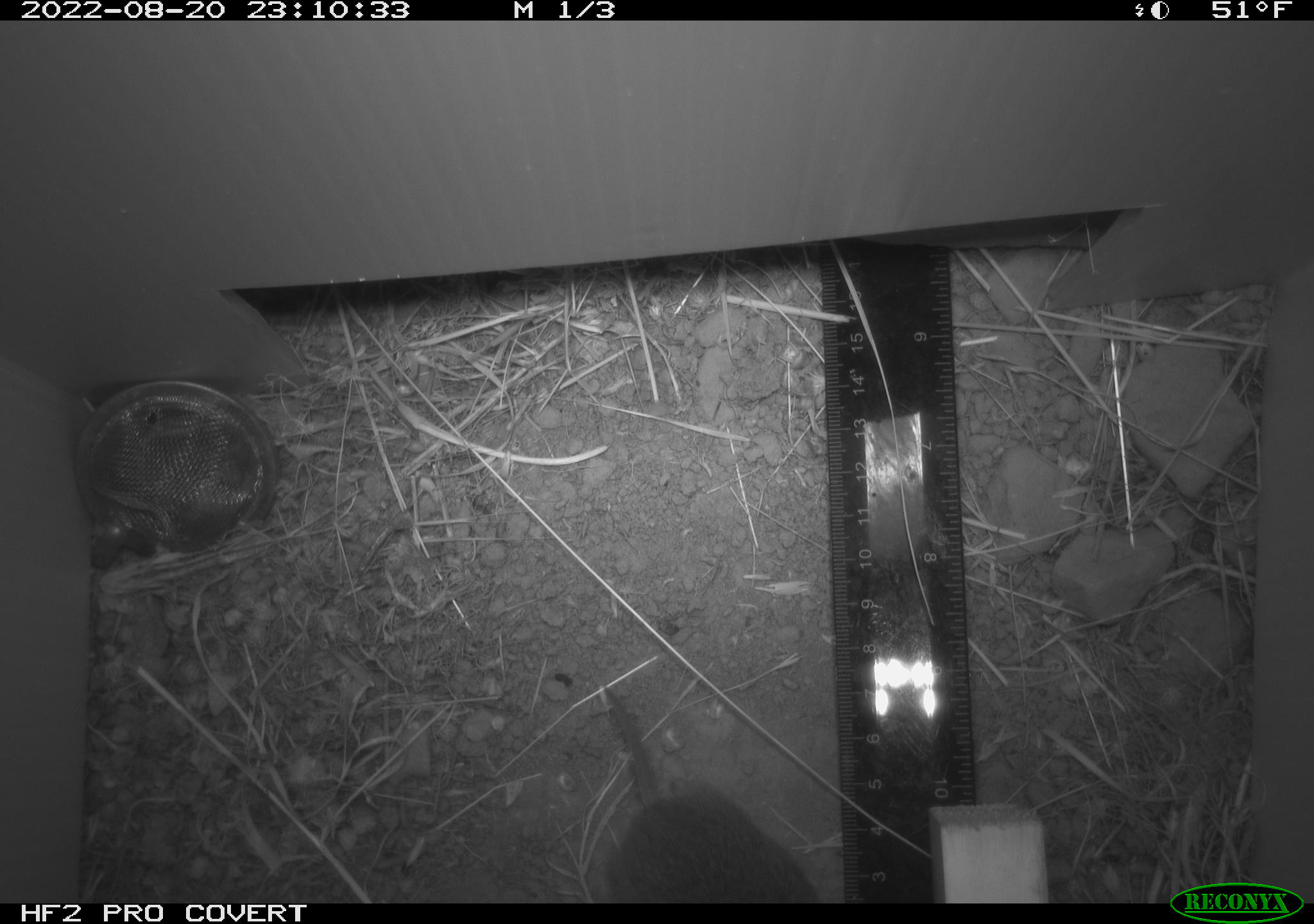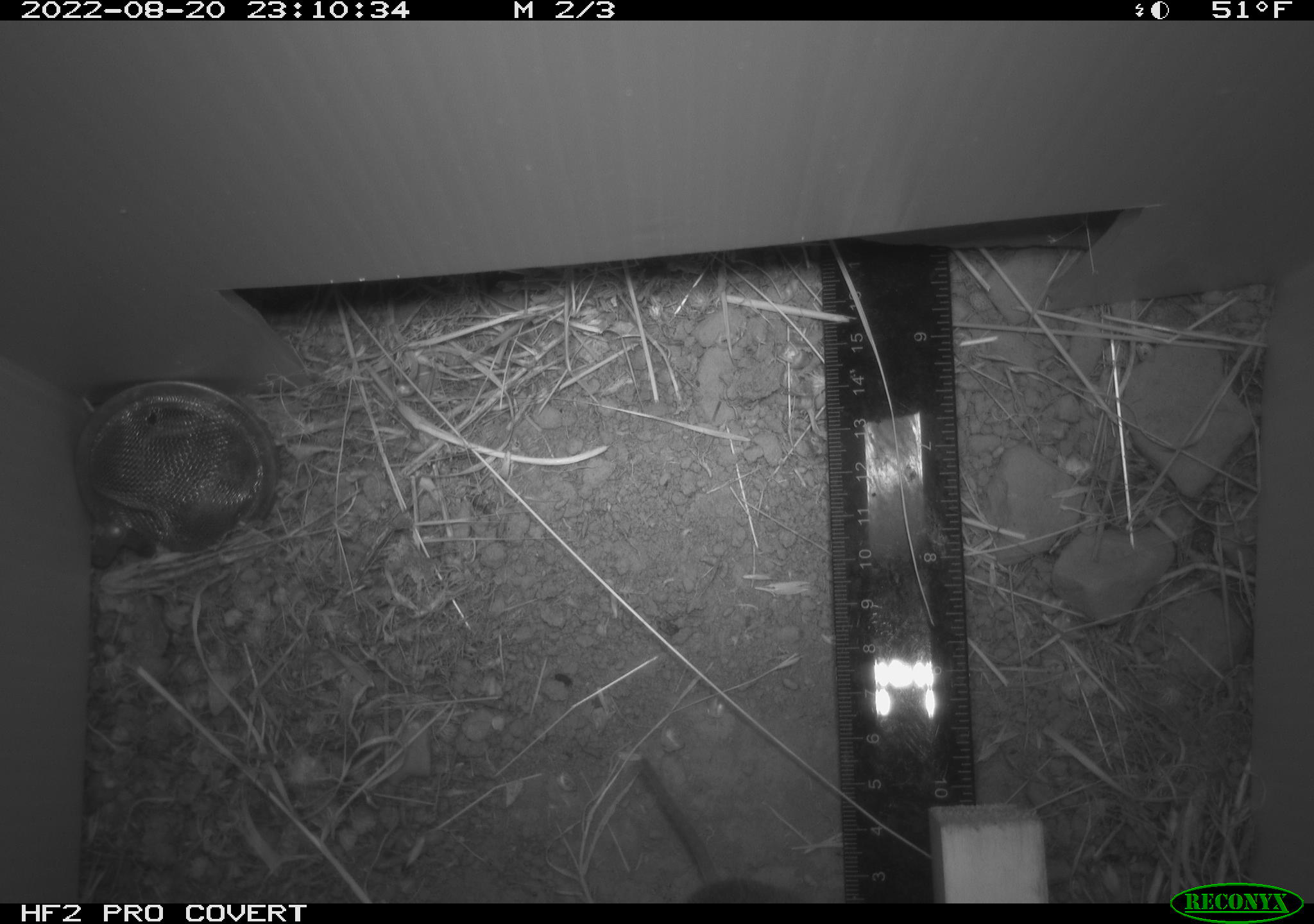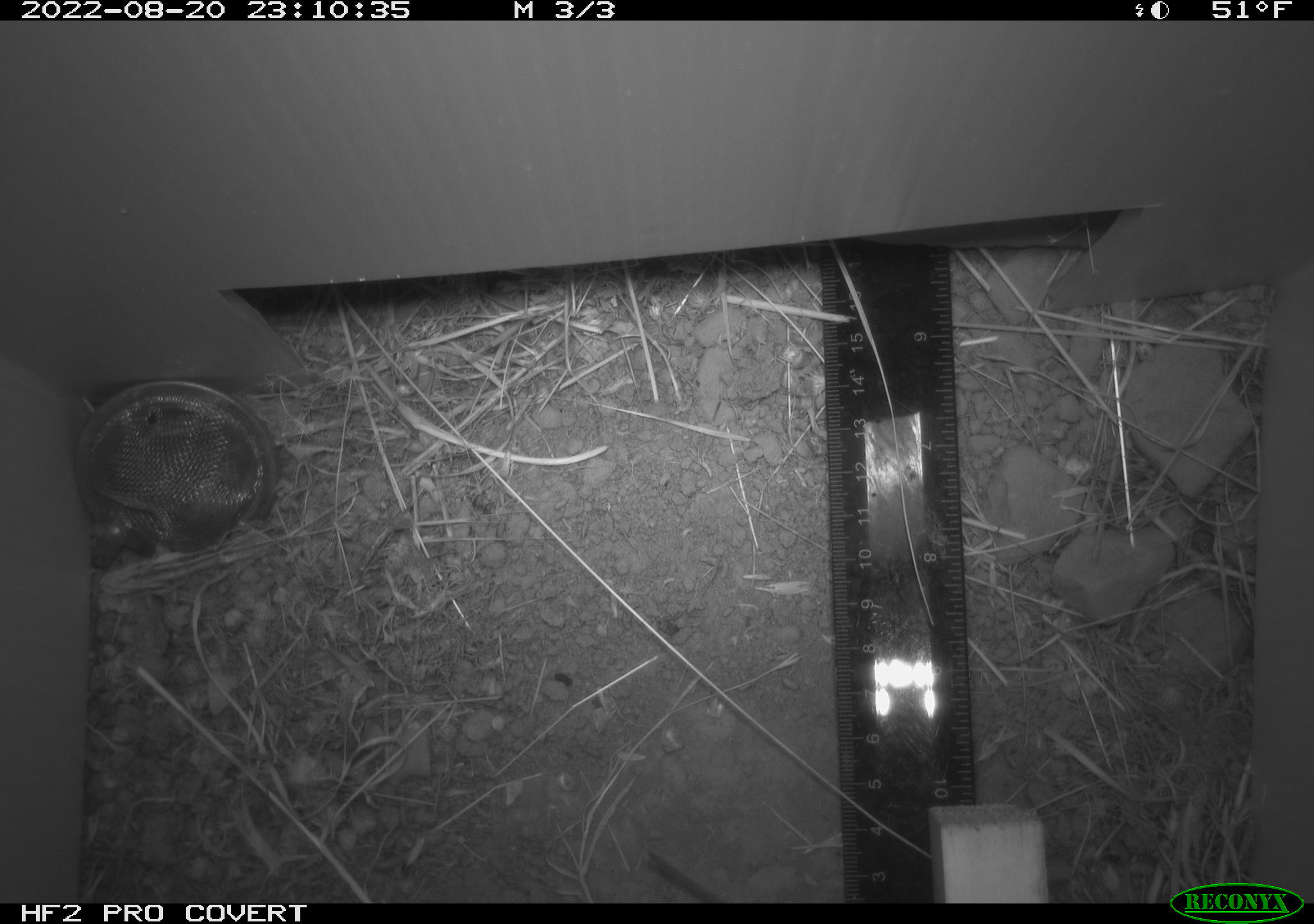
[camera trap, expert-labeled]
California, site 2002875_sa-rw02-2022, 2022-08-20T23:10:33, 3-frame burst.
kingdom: Animalia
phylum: Chordata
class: Mammalia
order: Rodentia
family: Cricetidae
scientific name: Arvicolinae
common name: voles, lemmings, and muskrats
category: arvicolinae subfamily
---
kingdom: Animalia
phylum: Chordata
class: Mammalia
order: Rodentia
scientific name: Rodentia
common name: mouse species